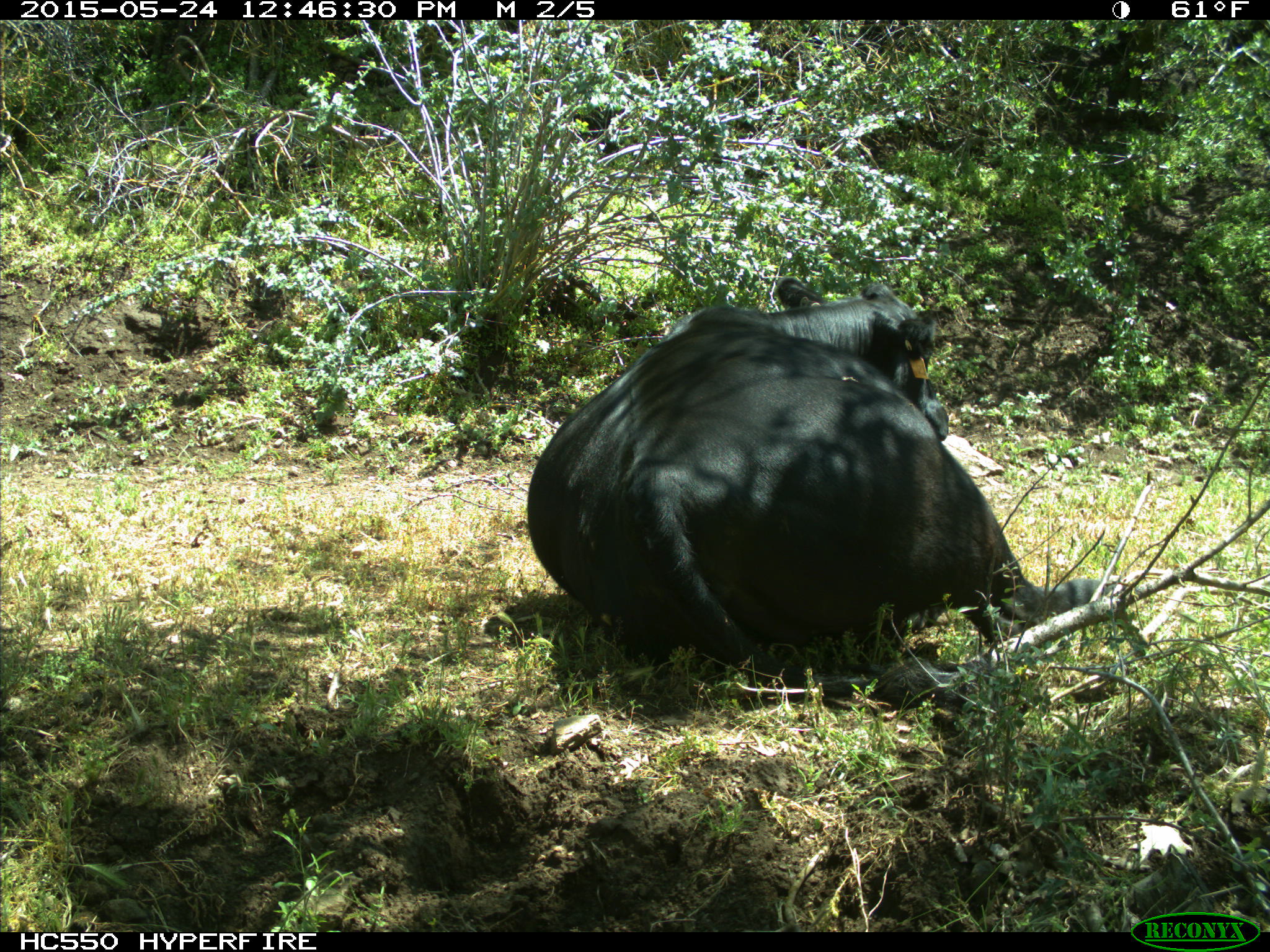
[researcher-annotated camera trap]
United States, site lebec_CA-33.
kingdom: Animalia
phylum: Chordata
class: Mammalia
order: Artiodactyla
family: Bovidae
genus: Bos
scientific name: Bos taurus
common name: domestic cow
Bos taurus (domestic cow).